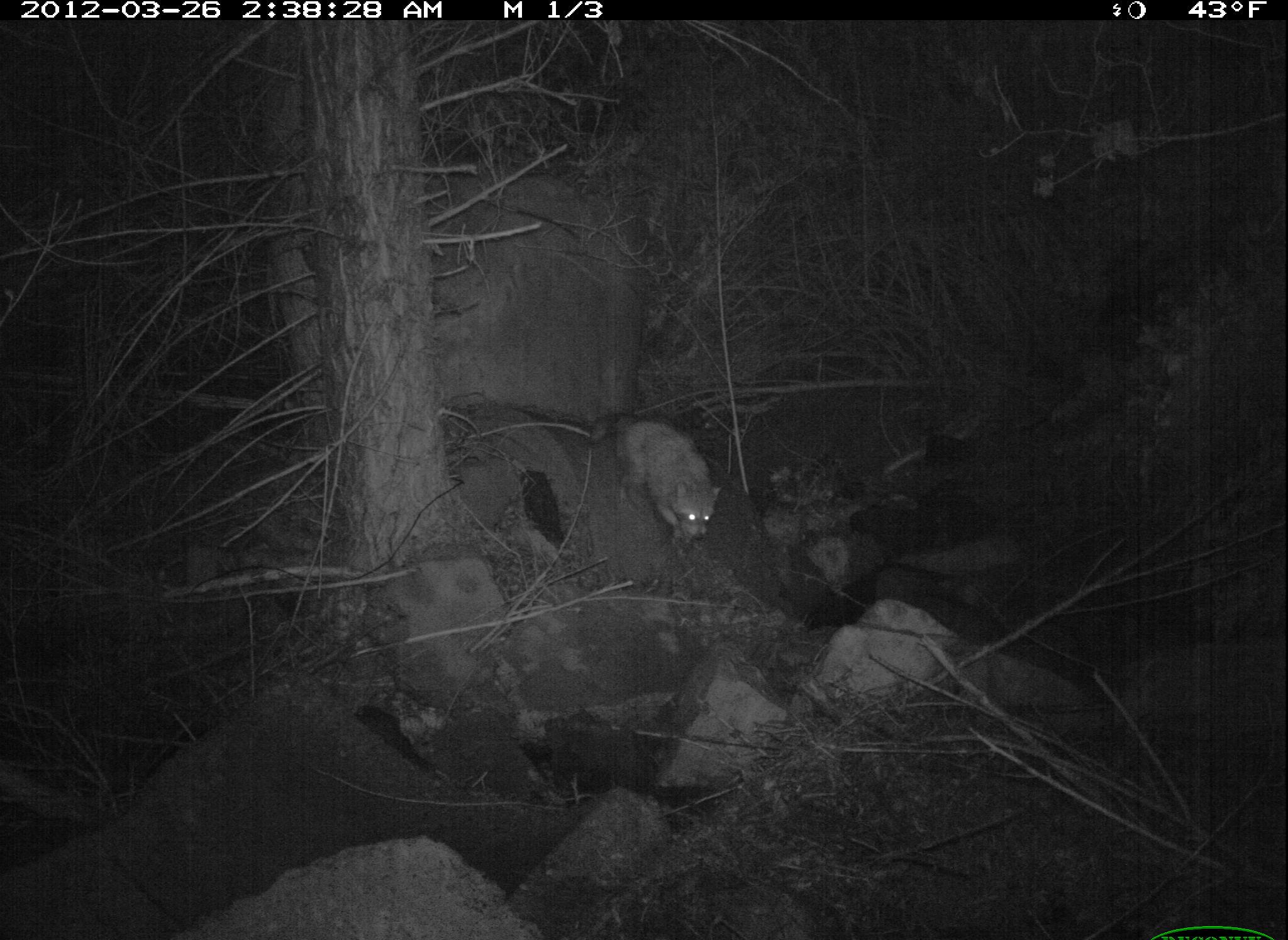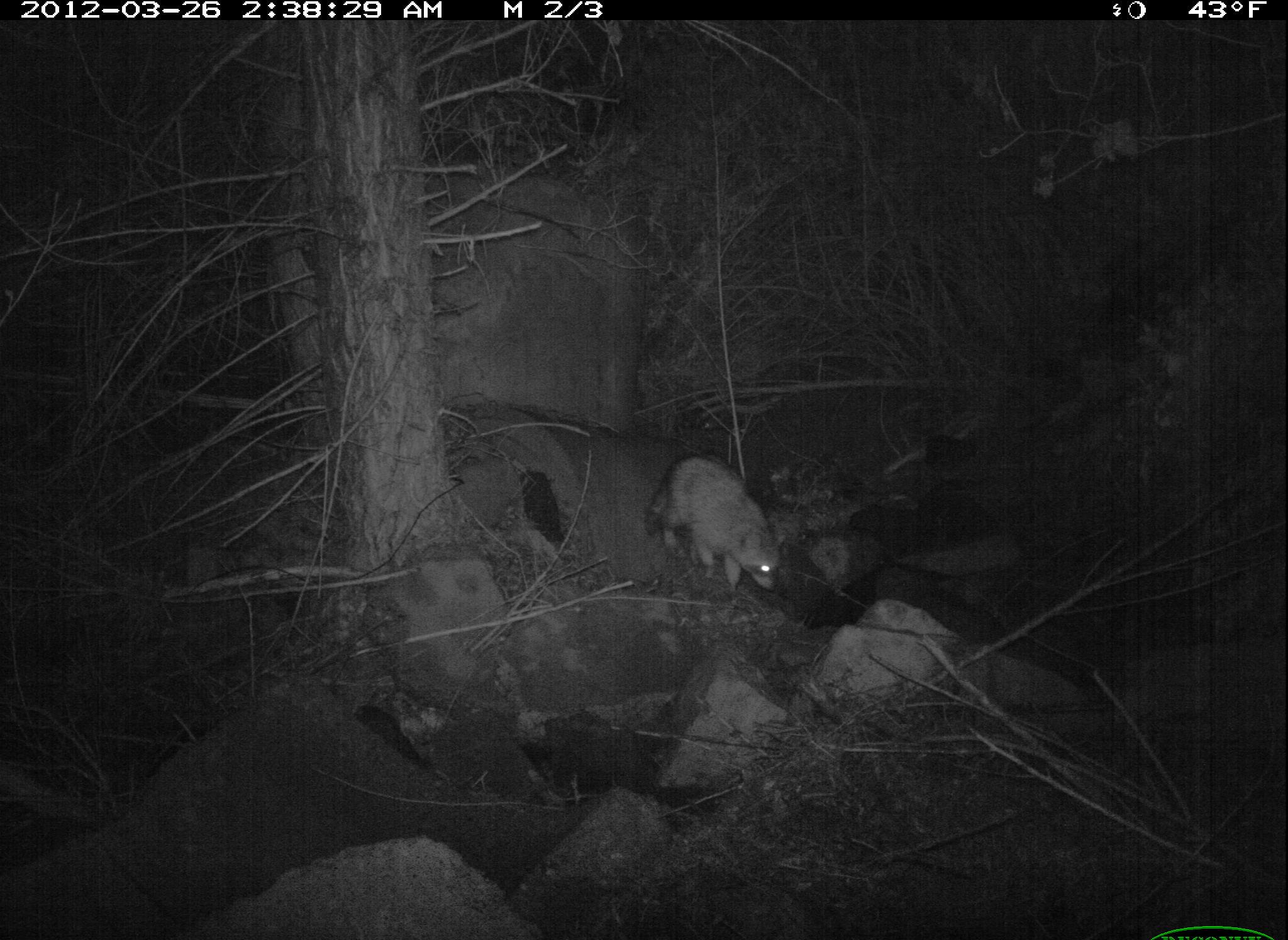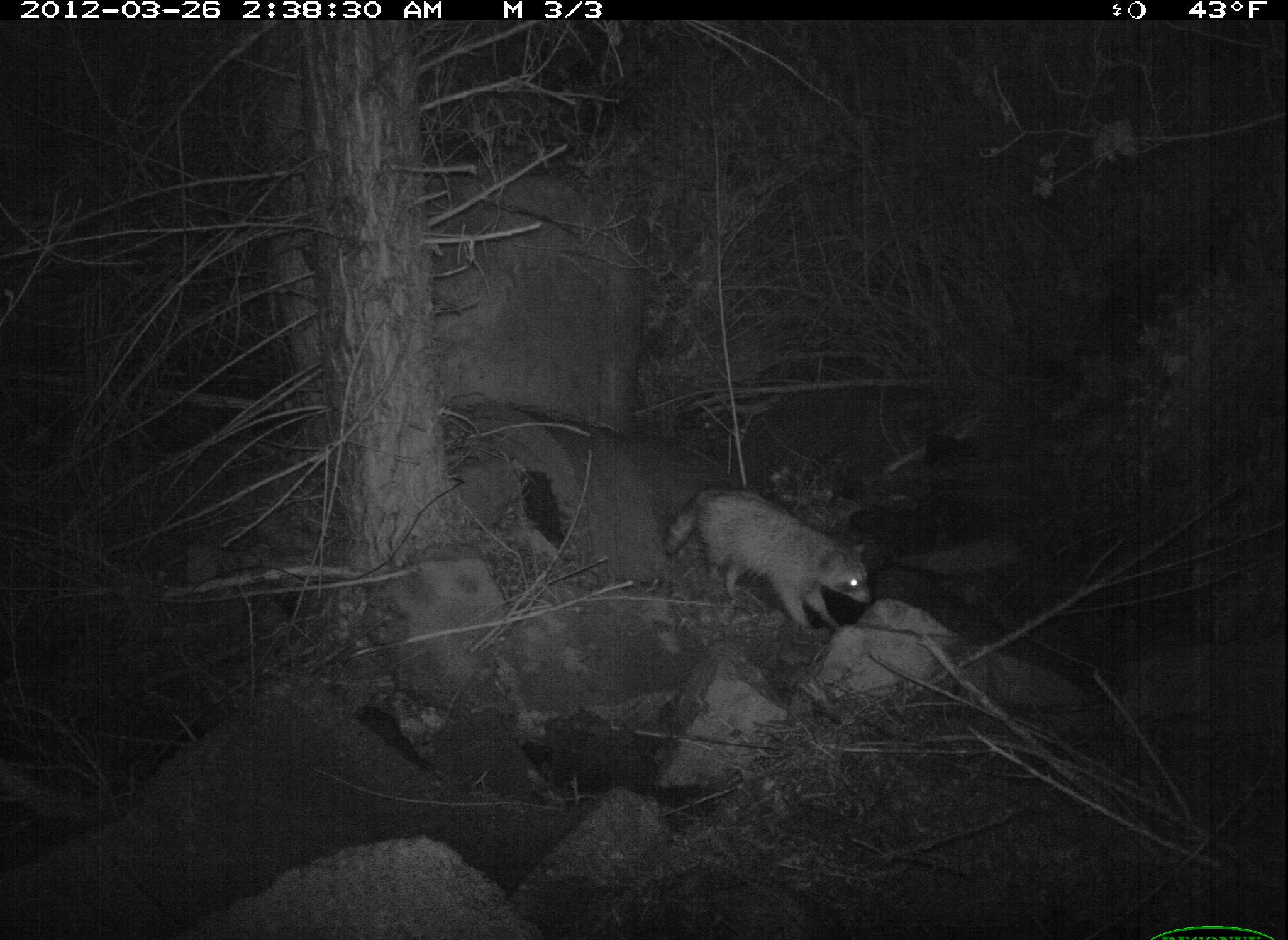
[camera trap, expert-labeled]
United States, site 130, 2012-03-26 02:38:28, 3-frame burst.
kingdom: Animalia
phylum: Chordata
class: Mammalia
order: Carnivora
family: Procyonidae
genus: Procyon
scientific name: Procyon lotor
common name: raccoon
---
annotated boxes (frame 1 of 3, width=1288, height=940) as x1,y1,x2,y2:
raccoon: 599,403,733,549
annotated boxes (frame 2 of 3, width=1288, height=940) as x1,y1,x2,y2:
raccoon: 642,453,802,617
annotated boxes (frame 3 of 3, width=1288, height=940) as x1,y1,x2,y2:
raccoon: 652,464,882,643